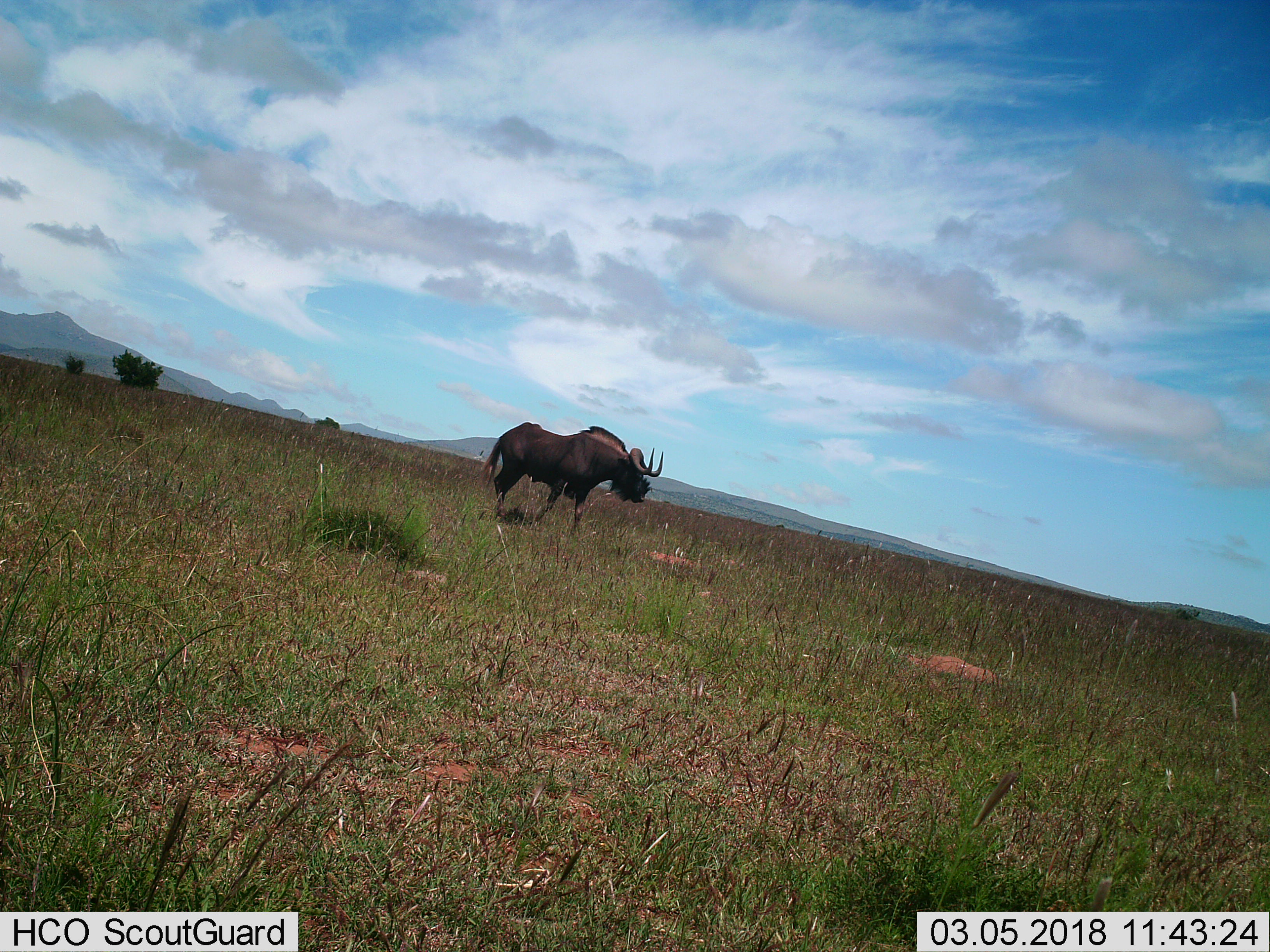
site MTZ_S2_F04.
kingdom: Animalia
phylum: Chordata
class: Mammalia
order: Artiodactyla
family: Bovidae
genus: Connochaetes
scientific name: Connochaetes gnou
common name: black wildebeest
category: wildebeestblack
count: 1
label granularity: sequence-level